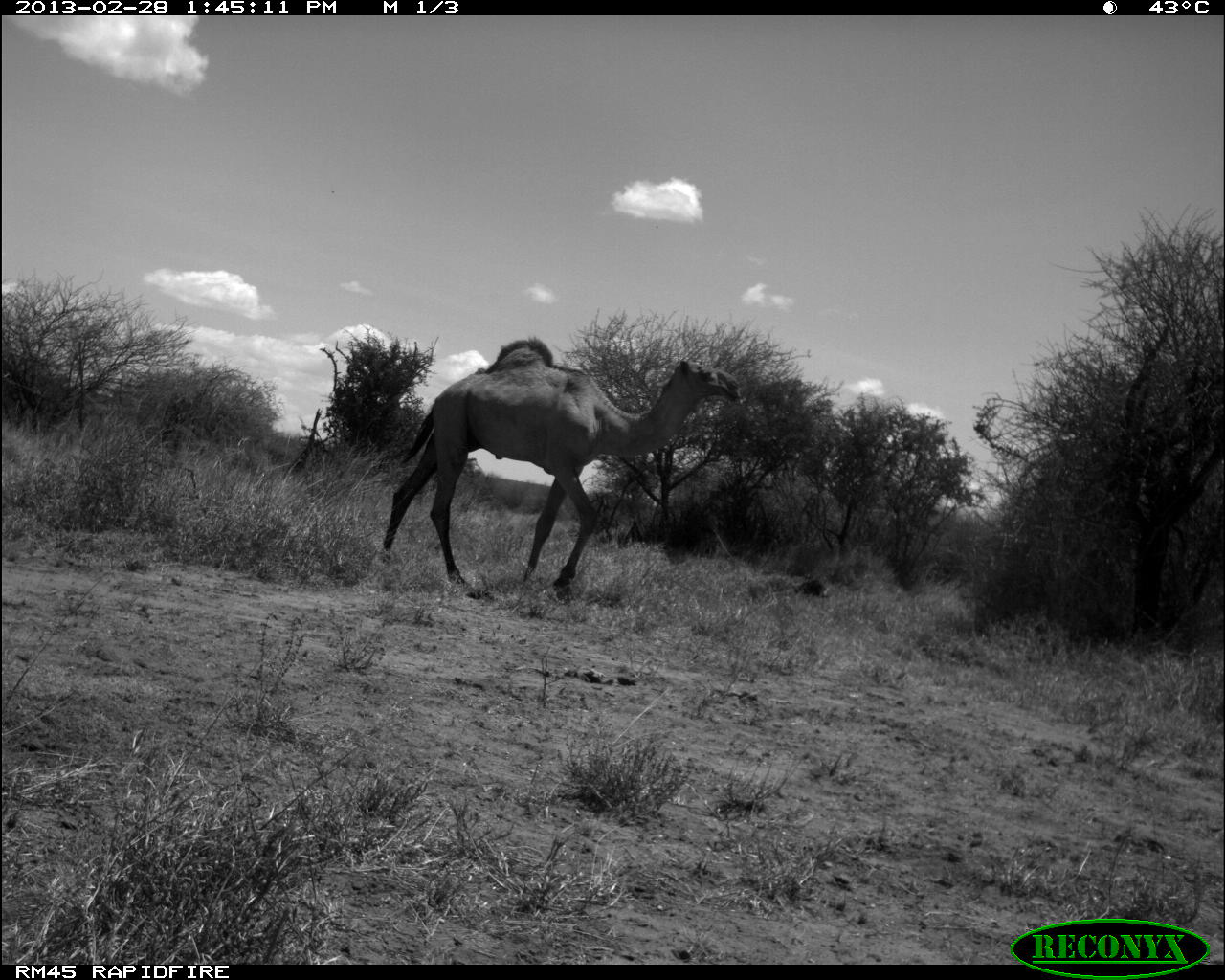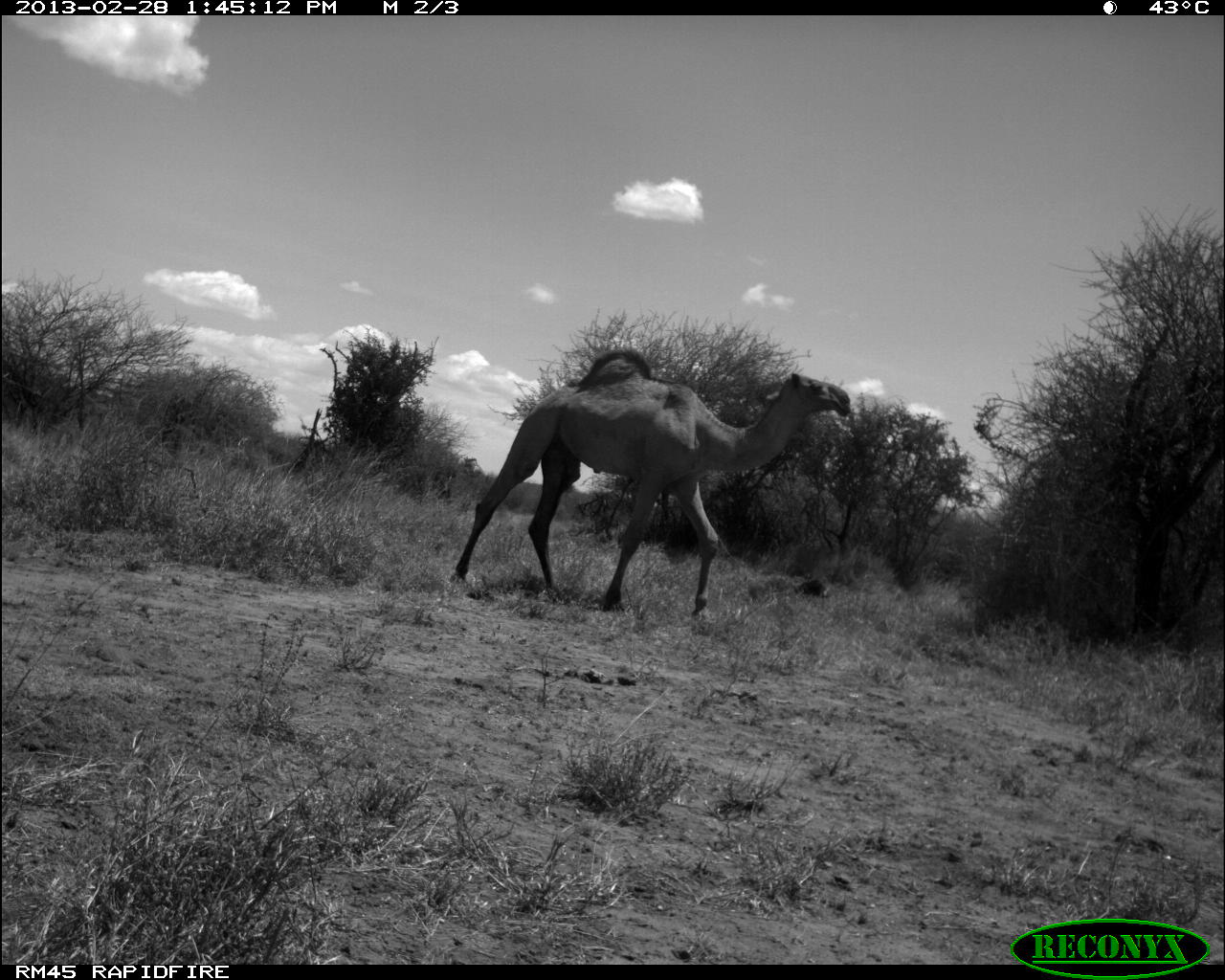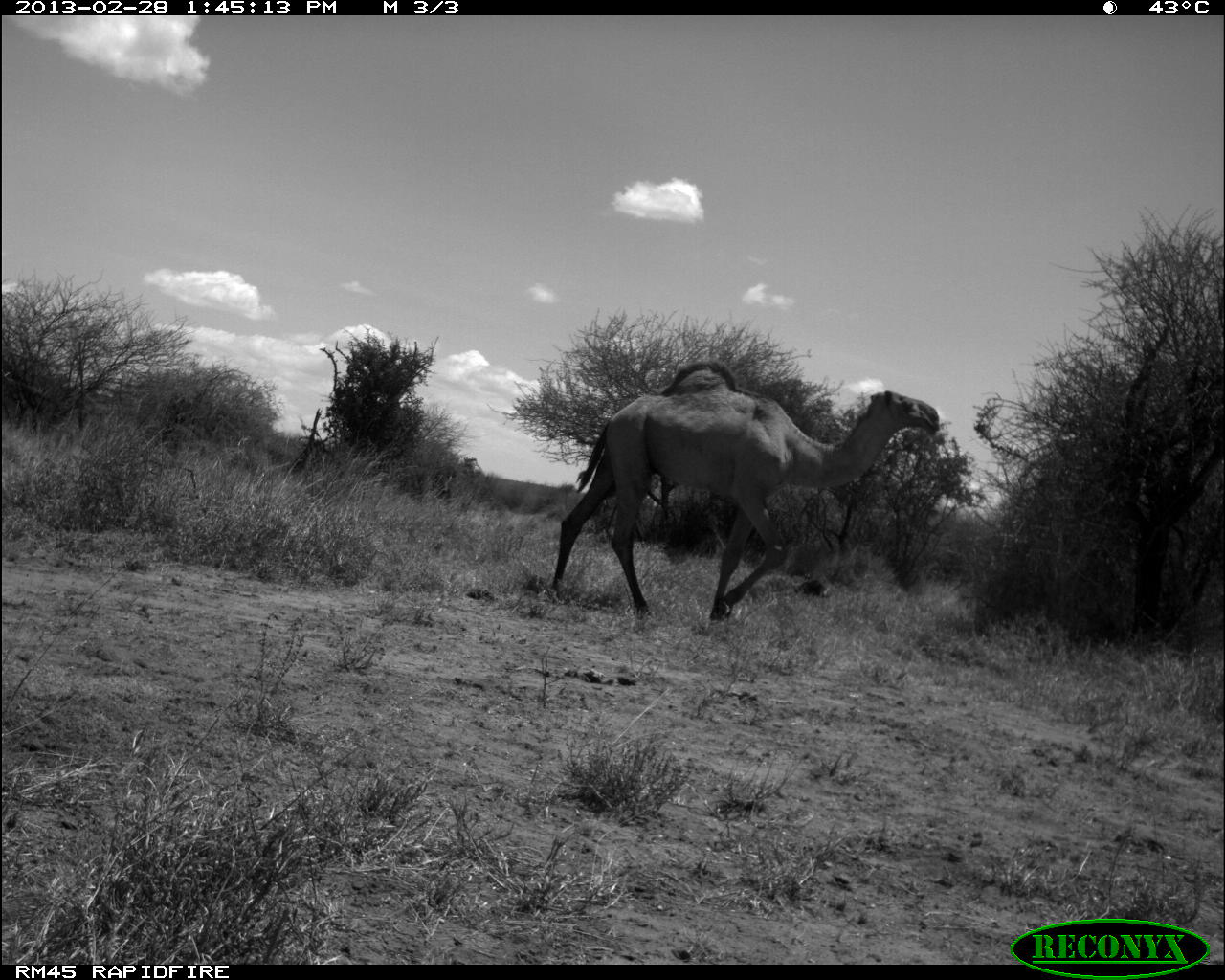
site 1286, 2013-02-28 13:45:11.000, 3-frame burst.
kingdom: Animalia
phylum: Chordata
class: Mammalia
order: Artiodactyla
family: Camelidae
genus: Camelus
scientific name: Camelus dromedarius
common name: dromedary camel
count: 1